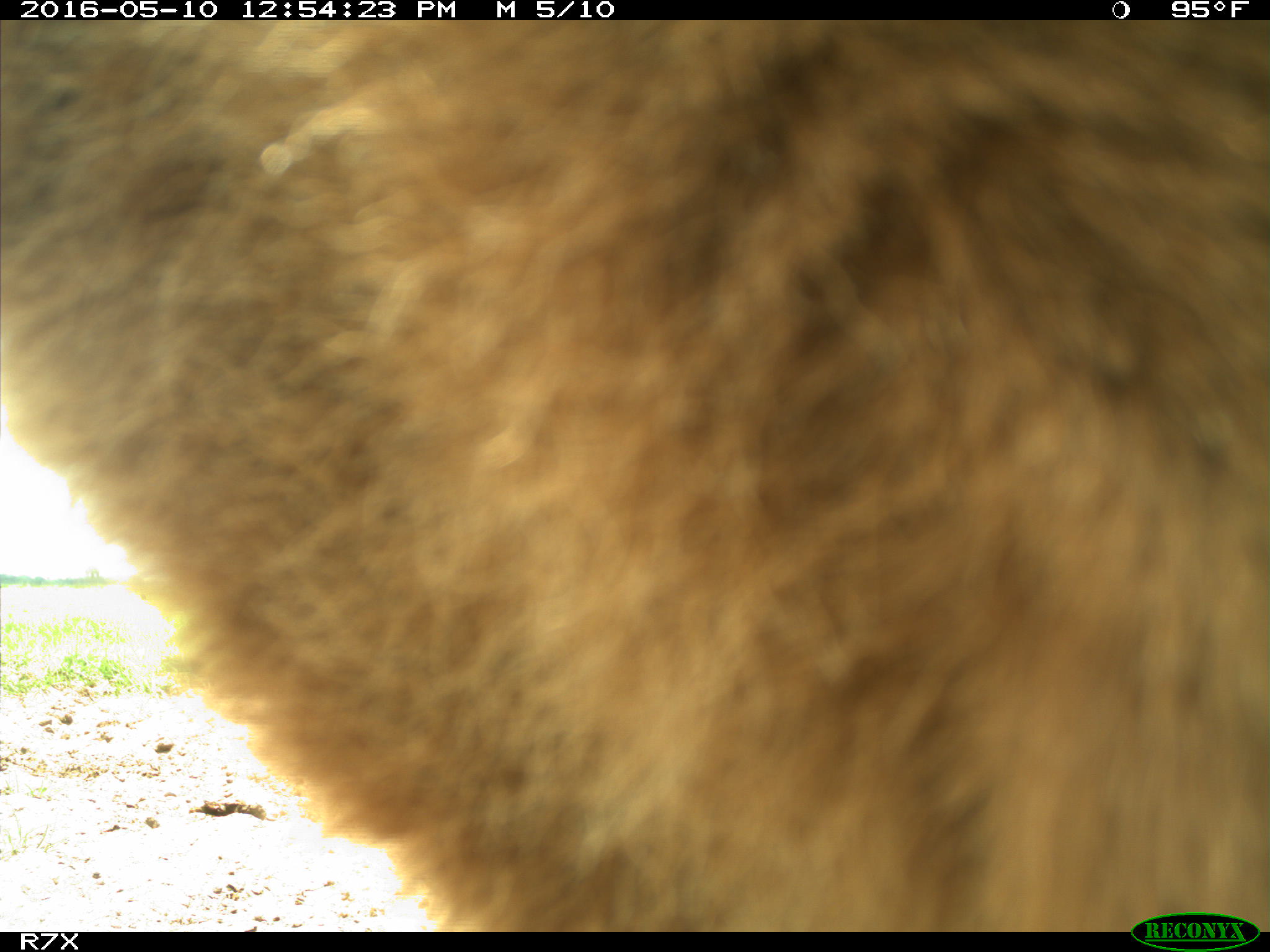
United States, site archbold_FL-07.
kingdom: Animalia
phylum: Chordata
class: Mammalia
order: Artiodactyla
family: Bovidae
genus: Bos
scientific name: Bos taurus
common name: domestic cow